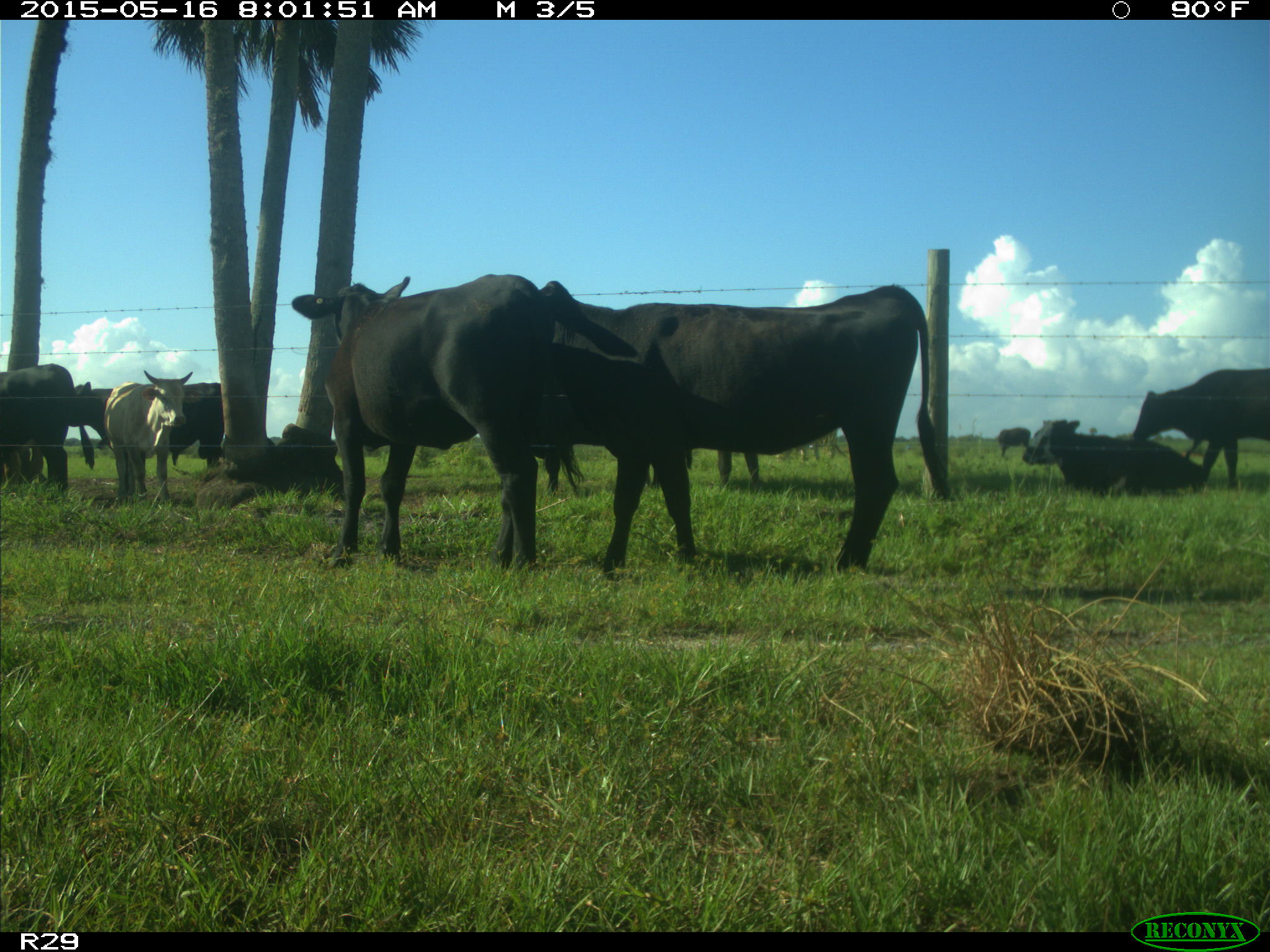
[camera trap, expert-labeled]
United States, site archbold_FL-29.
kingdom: Animalia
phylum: Chordata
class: Mammalia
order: Artiodactyla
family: Bovidae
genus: Bos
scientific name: Bos taurus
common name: domestic cow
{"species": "Bos taurus (domestic cow)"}